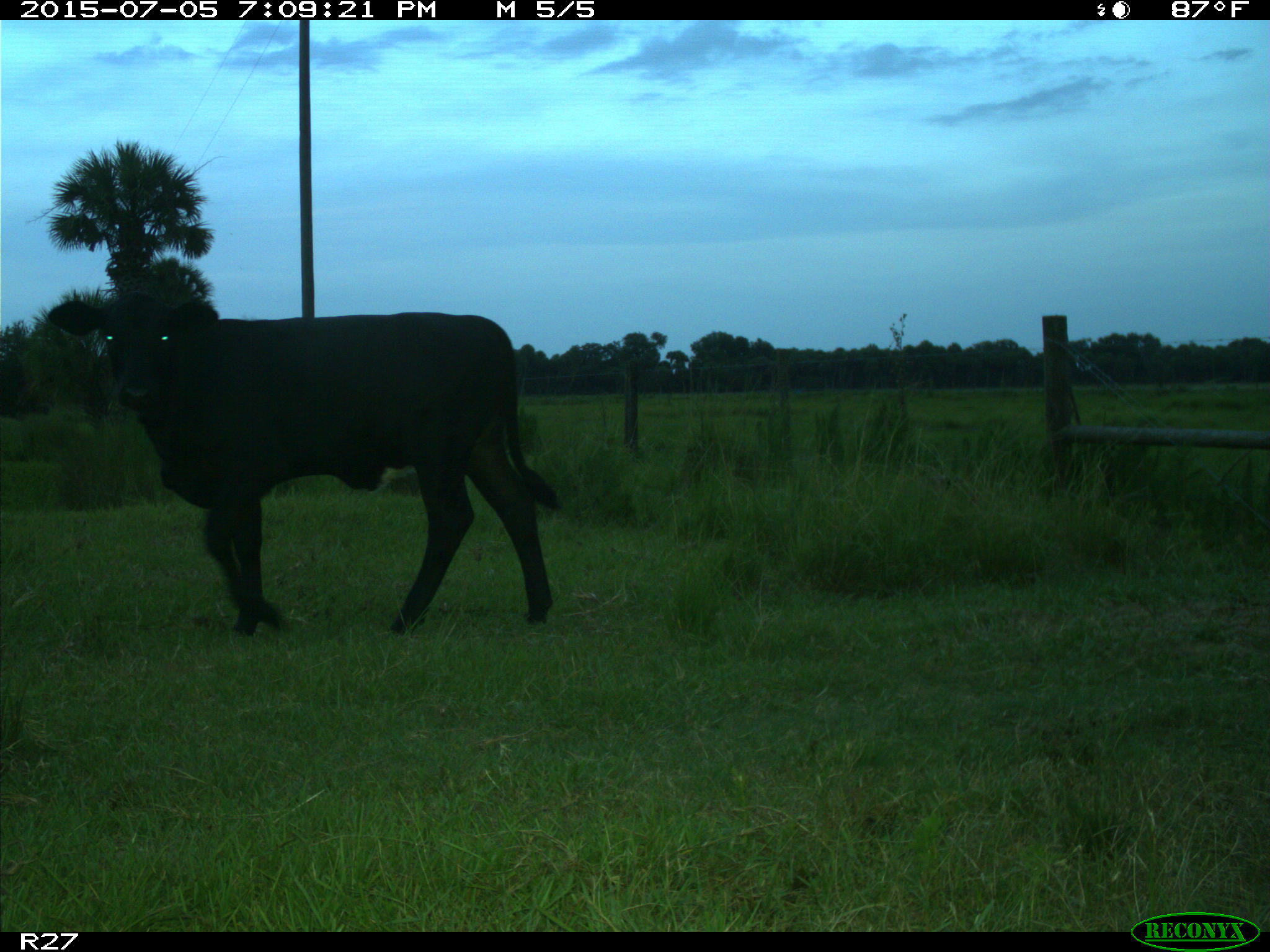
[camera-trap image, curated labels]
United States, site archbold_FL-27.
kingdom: Animalia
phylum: Chordata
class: Mammalia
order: Artiodactyla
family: Bovidae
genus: Bos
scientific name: Bos taurus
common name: domestic cow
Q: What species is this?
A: Bos taurus (domestic cow).